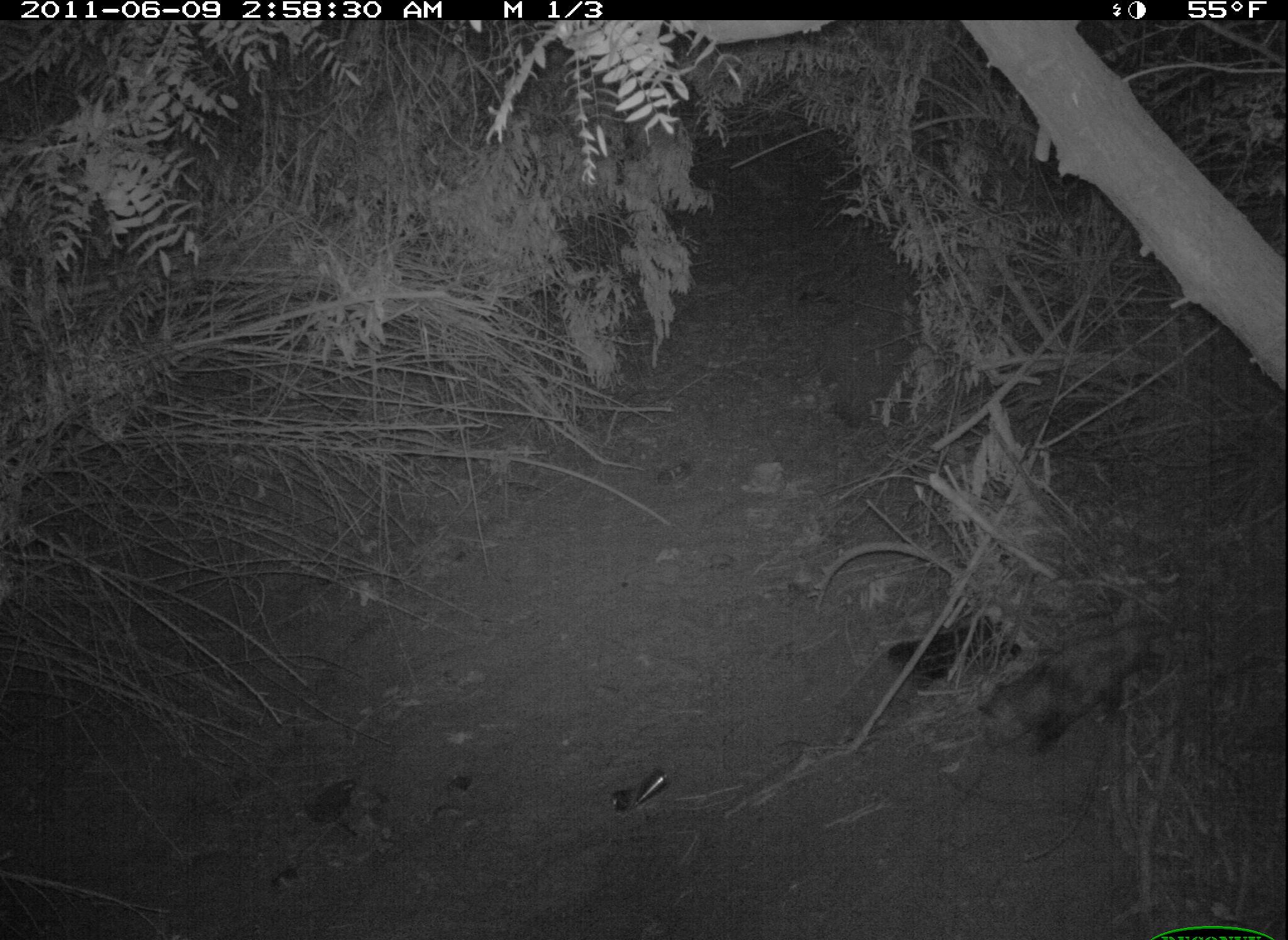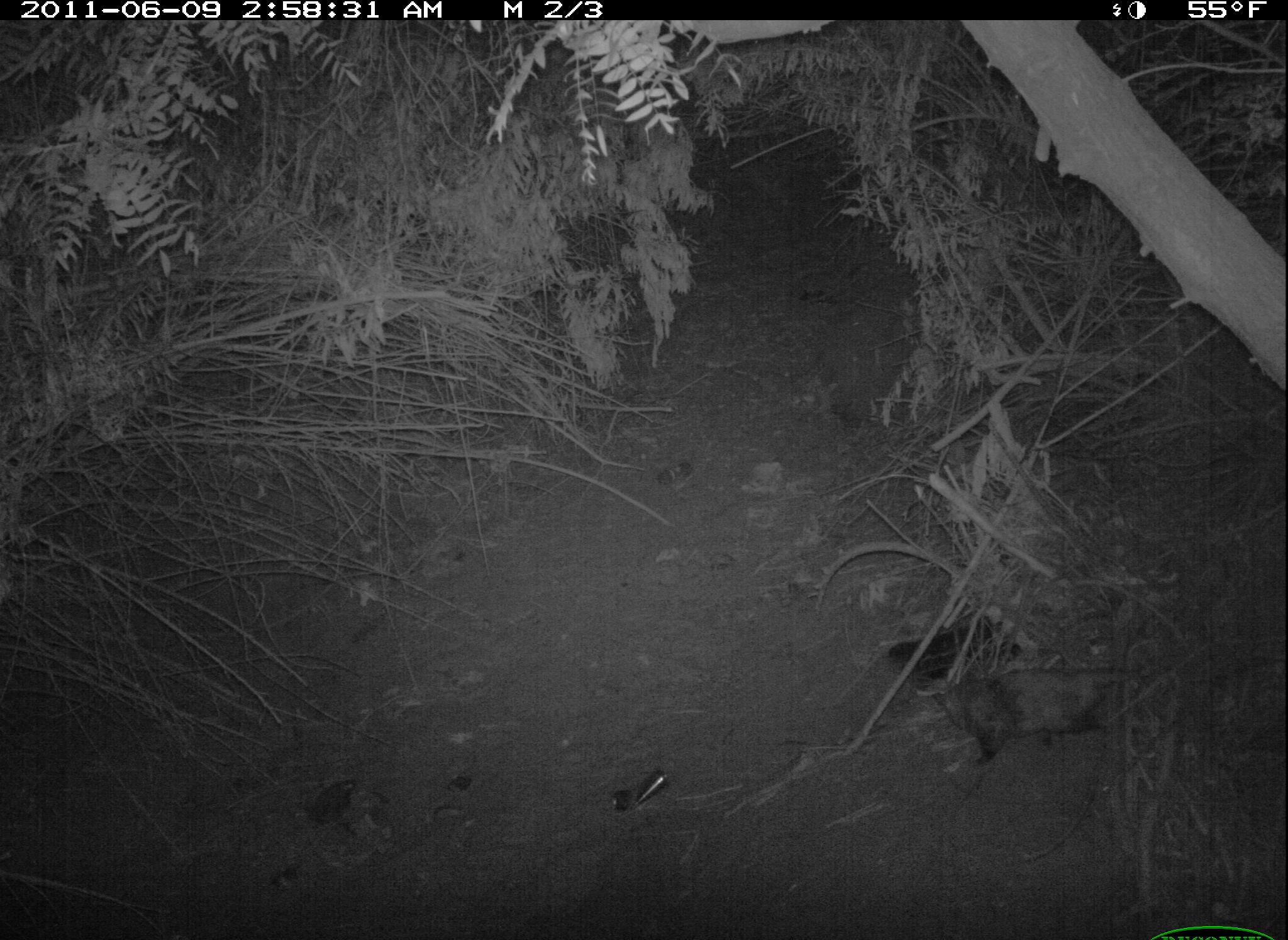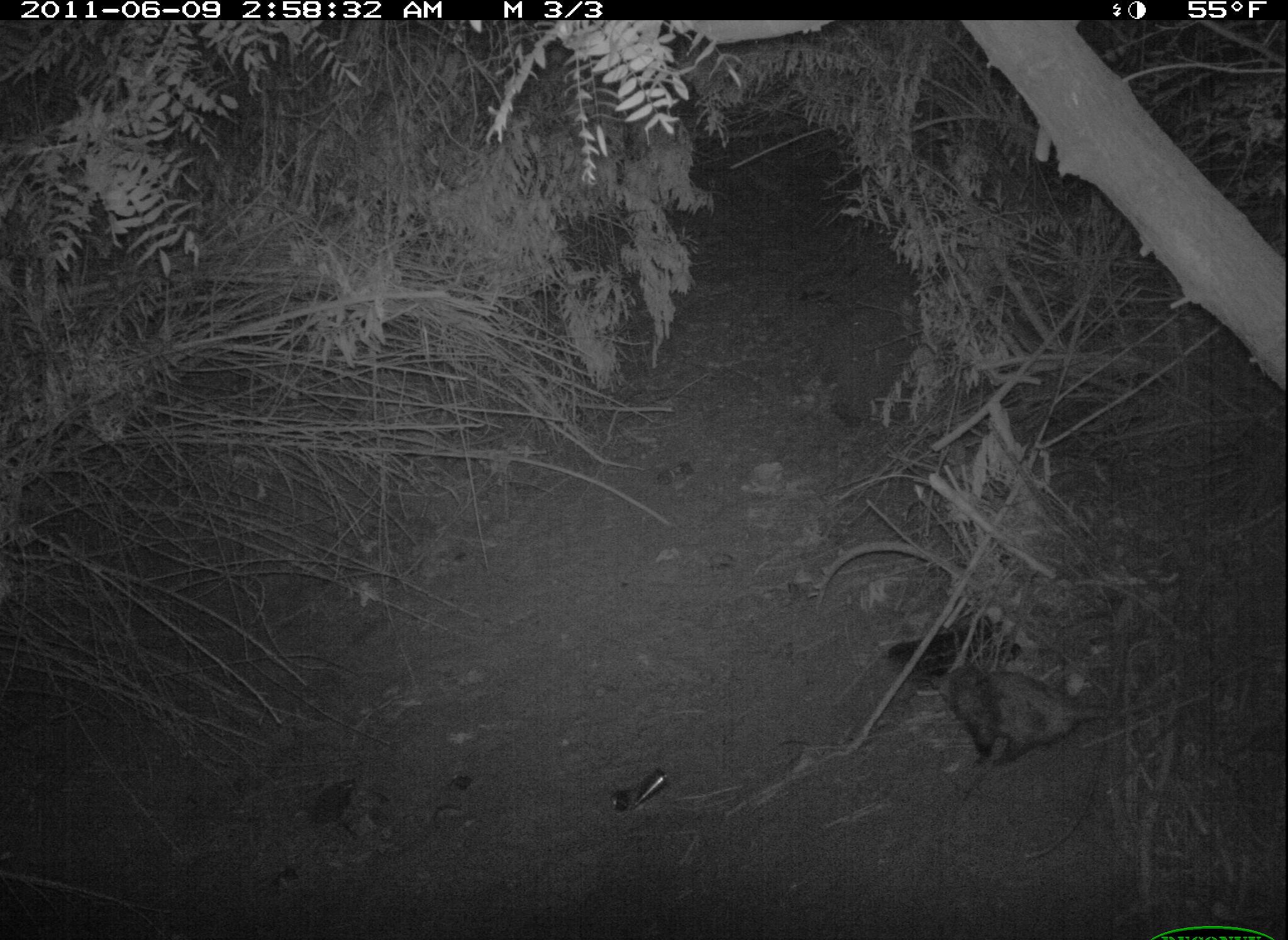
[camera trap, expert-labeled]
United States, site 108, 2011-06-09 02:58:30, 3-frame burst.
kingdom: Animalia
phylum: Chordata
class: Mammalia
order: Didelphimorphia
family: Didelphidae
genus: Didelphis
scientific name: Didelphis virginiana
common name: virginia opossum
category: opossum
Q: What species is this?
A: Opossum (virginia opossum) (Didelphis virginiana).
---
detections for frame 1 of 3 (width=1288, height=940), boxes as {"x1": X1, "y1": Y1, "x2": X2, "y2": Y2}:
opossum: {"x1": 916, "y1": 586, "x2": 1206, "y2": 817}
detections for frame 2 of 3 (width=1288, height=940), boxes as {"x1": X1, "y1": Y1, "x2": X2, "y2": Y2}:
opossum: {"x1": 871, "y1": 633, "x2": 1138, "y2": 796}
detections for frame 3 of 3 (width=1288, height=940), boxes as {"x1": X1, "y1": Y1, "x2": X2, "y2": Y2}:
opossum: {"x1": 900, "y1": 626, "x2": 1153, "y2": 801}